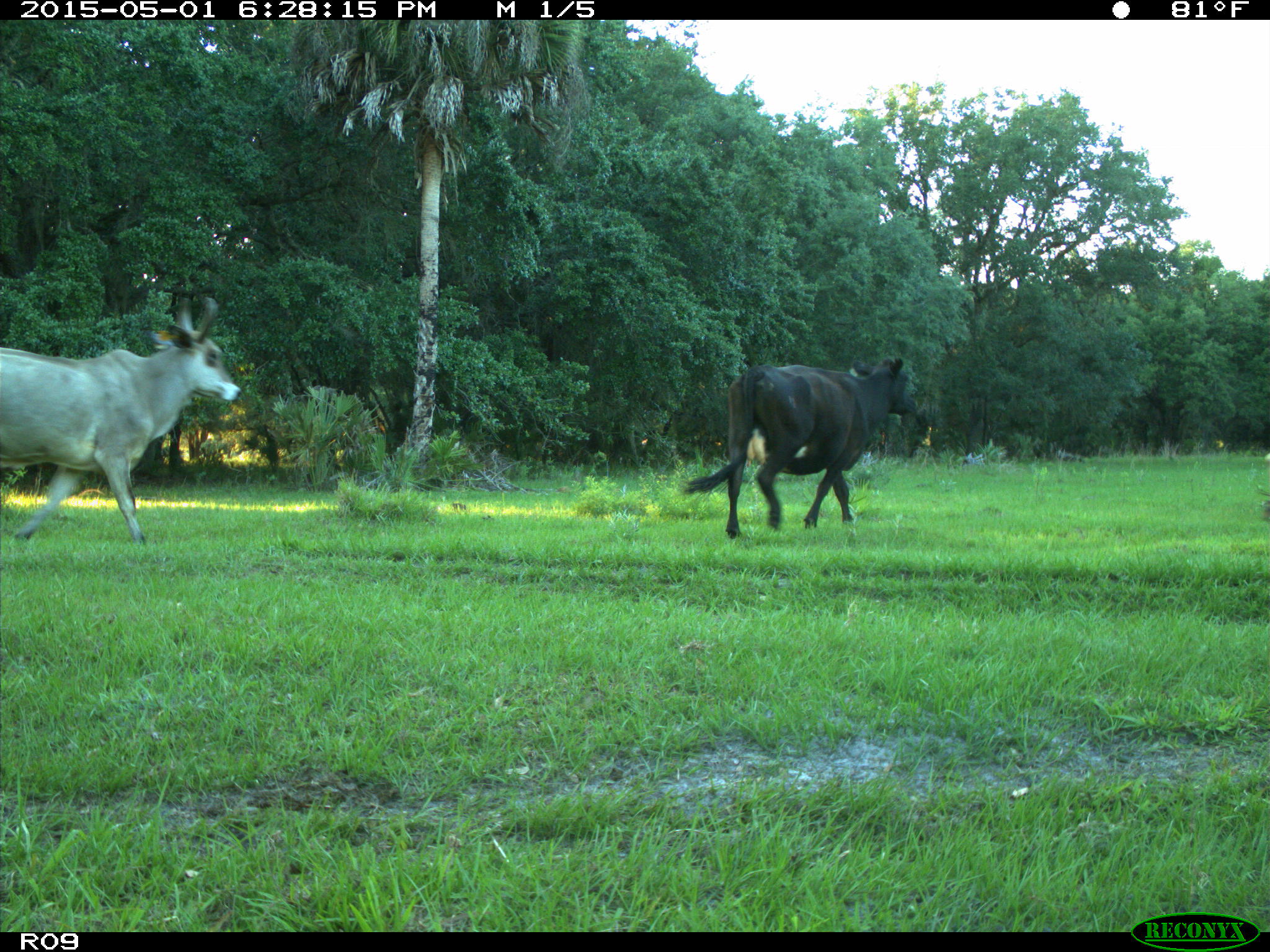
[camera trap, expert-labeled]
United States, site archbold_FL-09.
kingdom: Animalia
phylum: Chordata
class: Mammalia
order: Artiodactyla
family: Bovidae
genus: Bos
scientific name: Bos taurus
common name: domestic cow